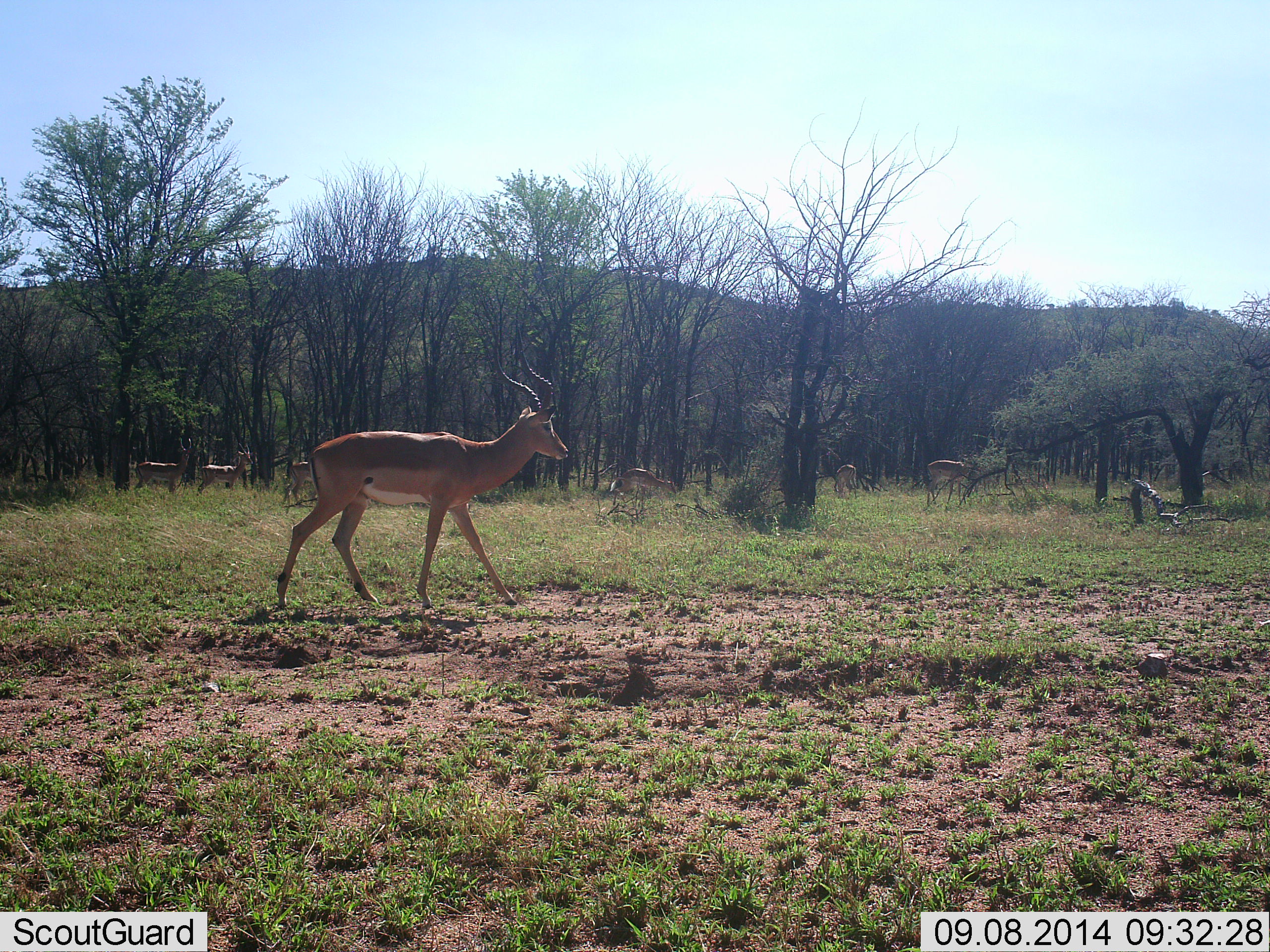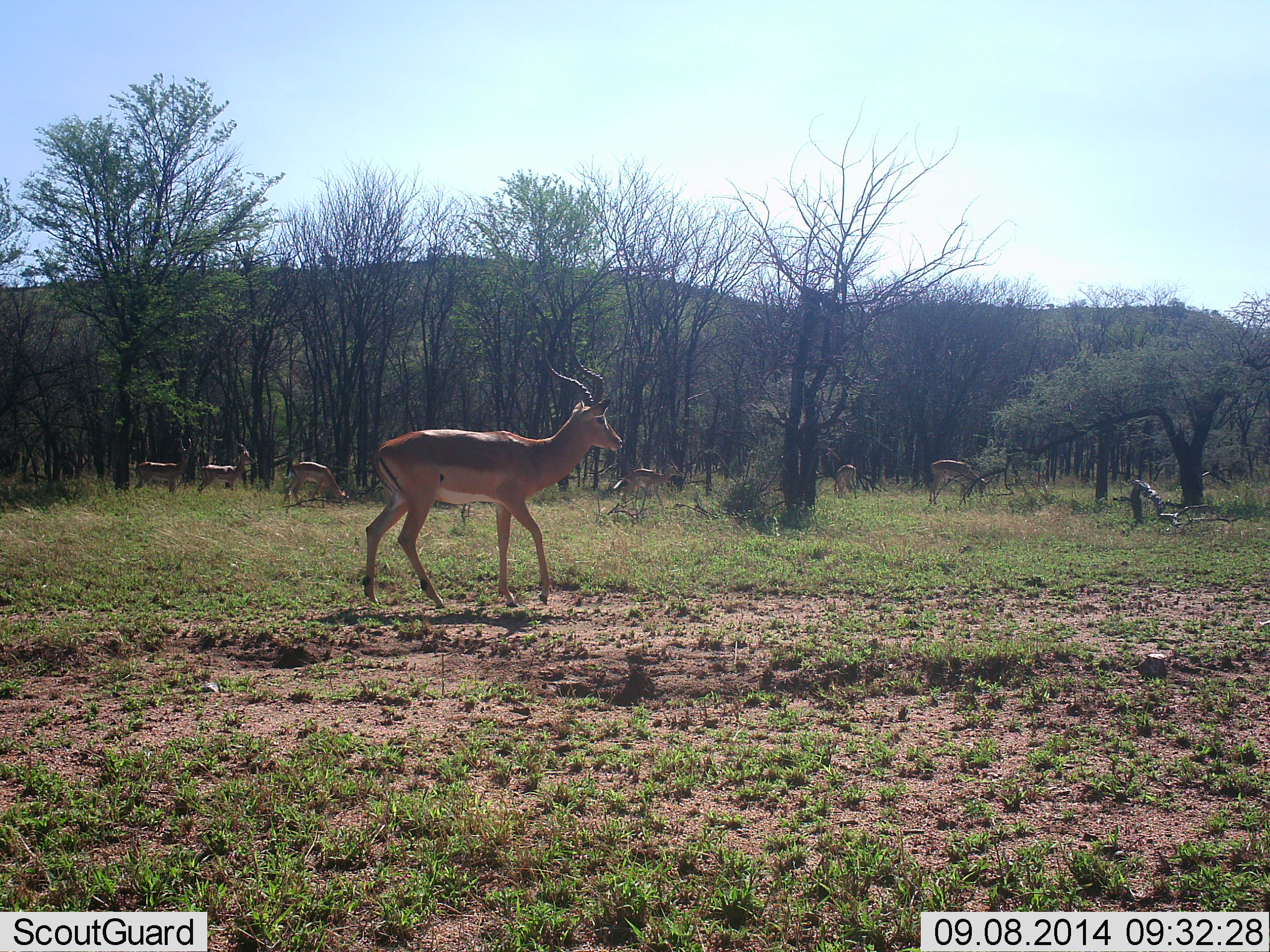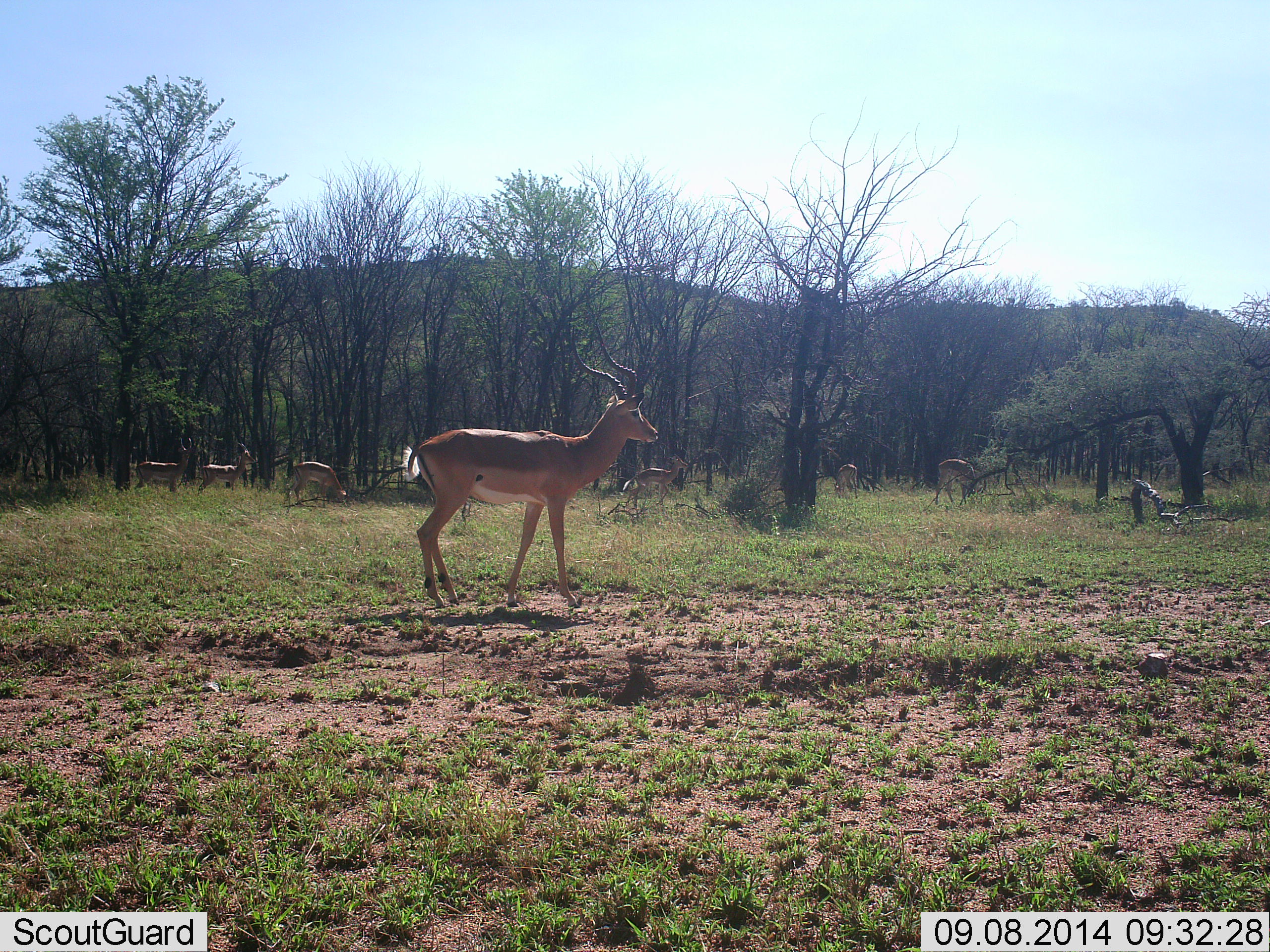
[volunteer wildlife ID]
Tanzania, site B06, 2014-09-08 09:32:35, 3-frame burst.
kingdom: Animalia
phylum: Chordata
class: Mammalia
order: Artiodactyla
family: Bovidae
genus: Aepyceros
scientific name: Aepyceros melampus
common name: impala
Impala (Aepyceros melampus), count 7. Behavior (volunteer vote fractions): standing 40%, resting 10%, moving 80%, interacting 0%. Young present (vote fraction): 0%. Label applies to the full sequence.